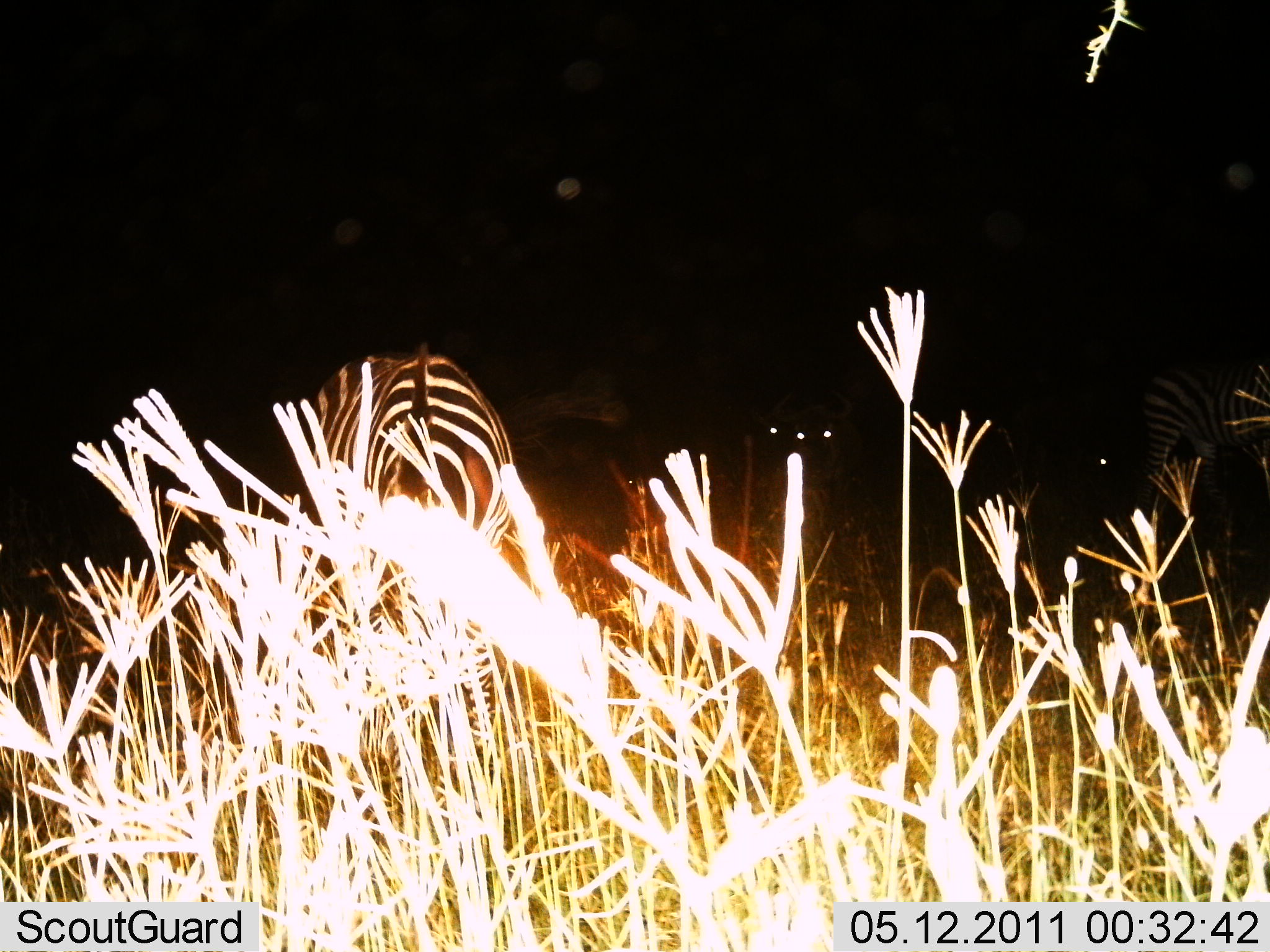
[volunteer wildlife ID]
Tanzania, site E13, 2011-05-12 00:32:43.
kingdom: Animalia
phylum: Chordata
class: Mammalia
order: Perissodactyla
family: Equidae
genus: Equus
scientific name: Equus quagga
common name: plains zebra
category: zebra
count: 2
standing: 56%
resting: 0%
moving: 12%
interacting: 0%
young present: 6%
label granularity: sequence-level